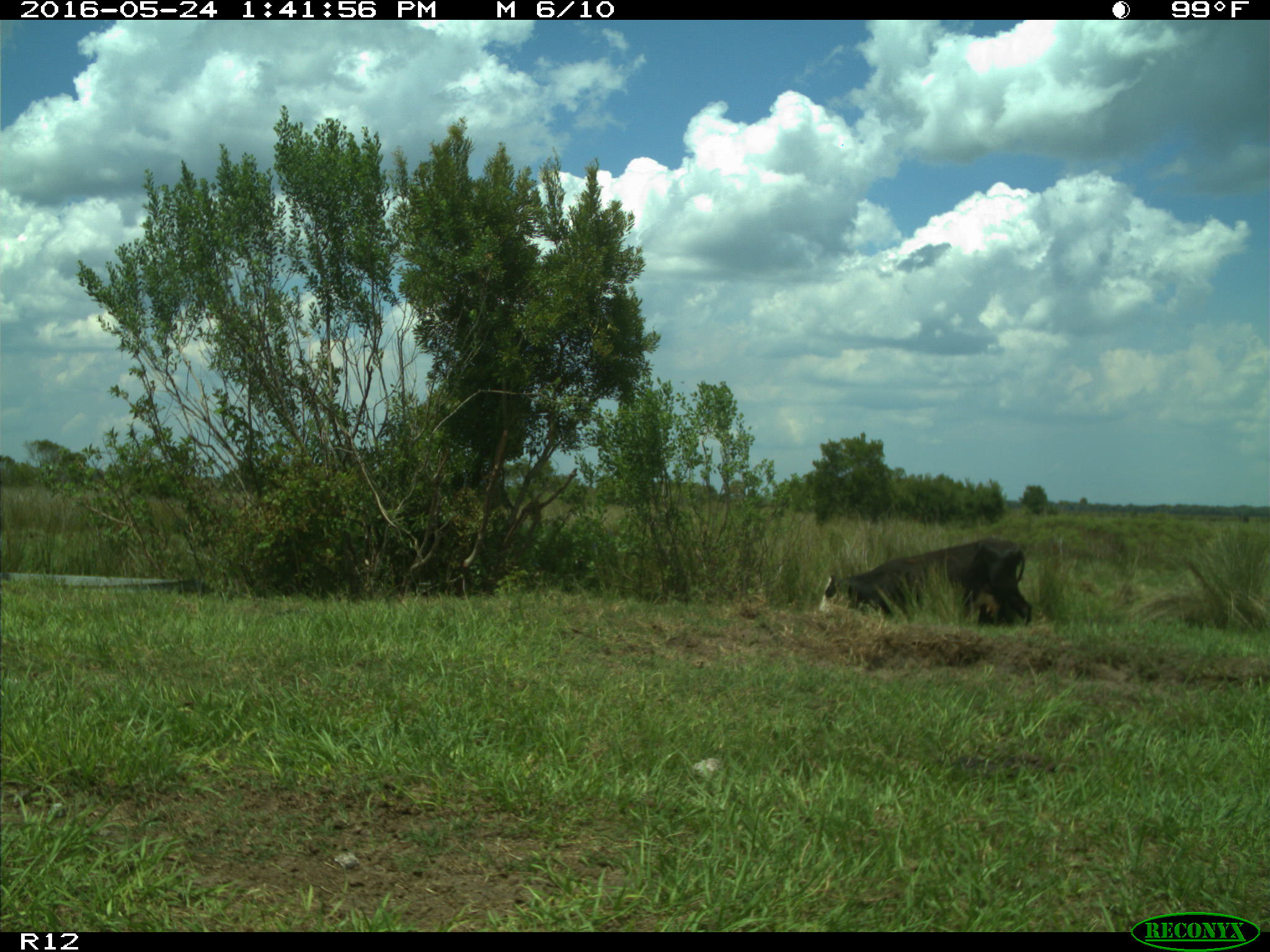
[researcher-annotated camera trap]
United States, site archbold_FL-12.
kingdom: Animalia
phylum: Chordata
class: Mammalia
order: Artiodactyla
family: Bovidae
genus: Bos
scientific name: Bos taurus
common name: domestic cow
Bos taurus (domestic cow).